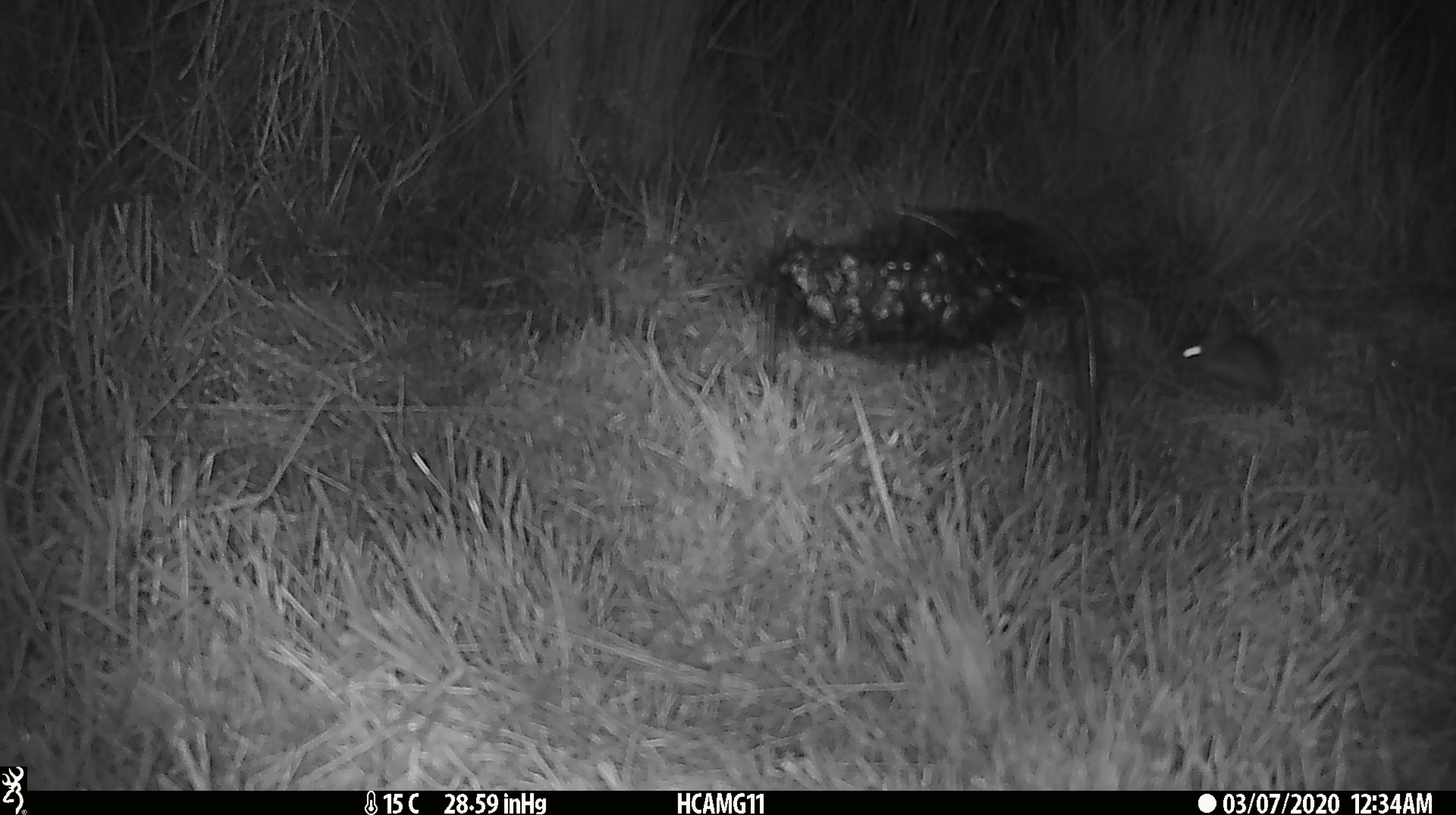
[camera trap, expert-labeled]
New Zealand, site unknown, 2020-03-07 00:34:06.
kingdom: Animalia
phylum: Chordata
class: Mammalia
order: Rodentia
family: Muridae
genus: Mus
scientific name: Mus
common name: mouse